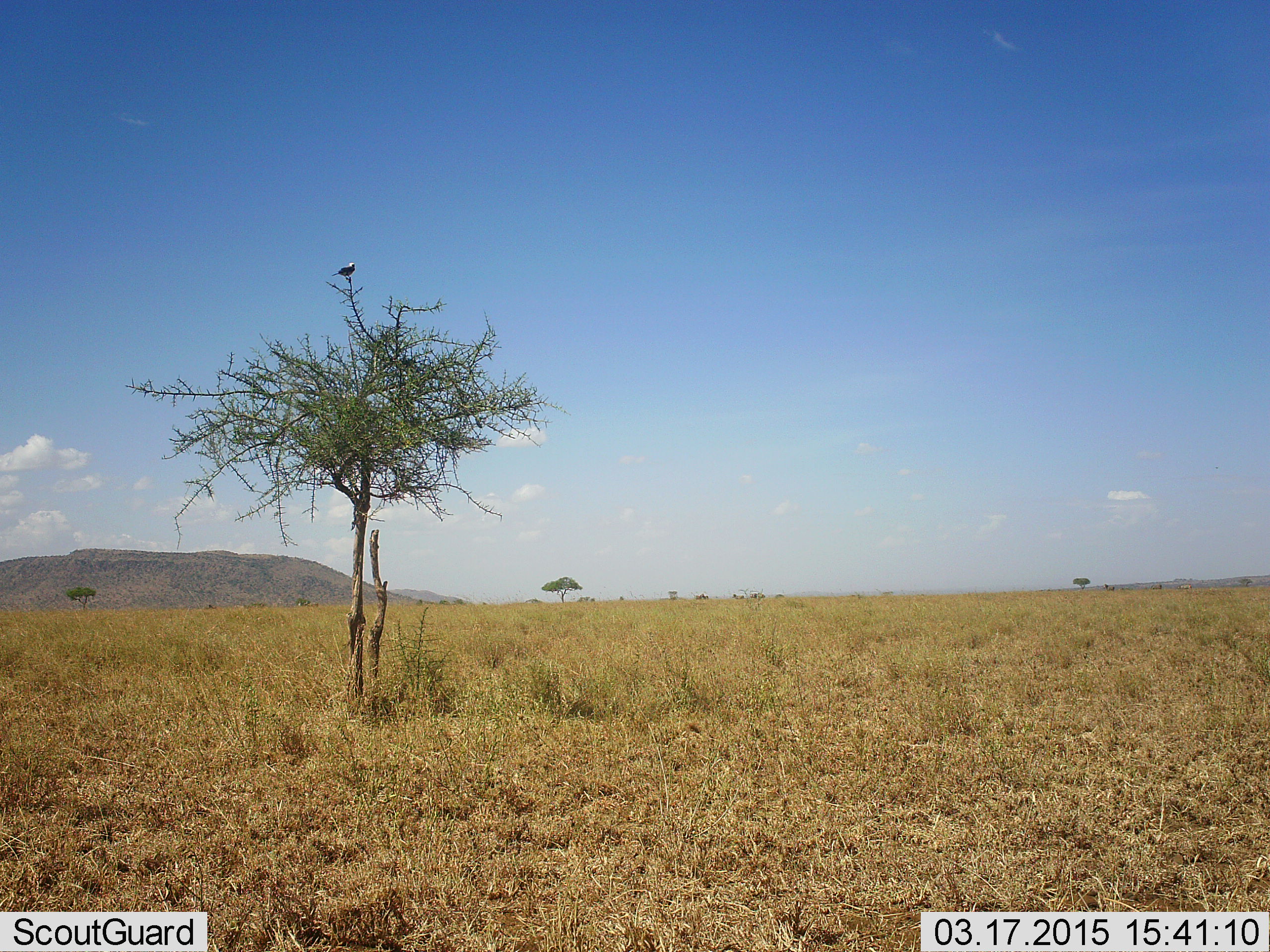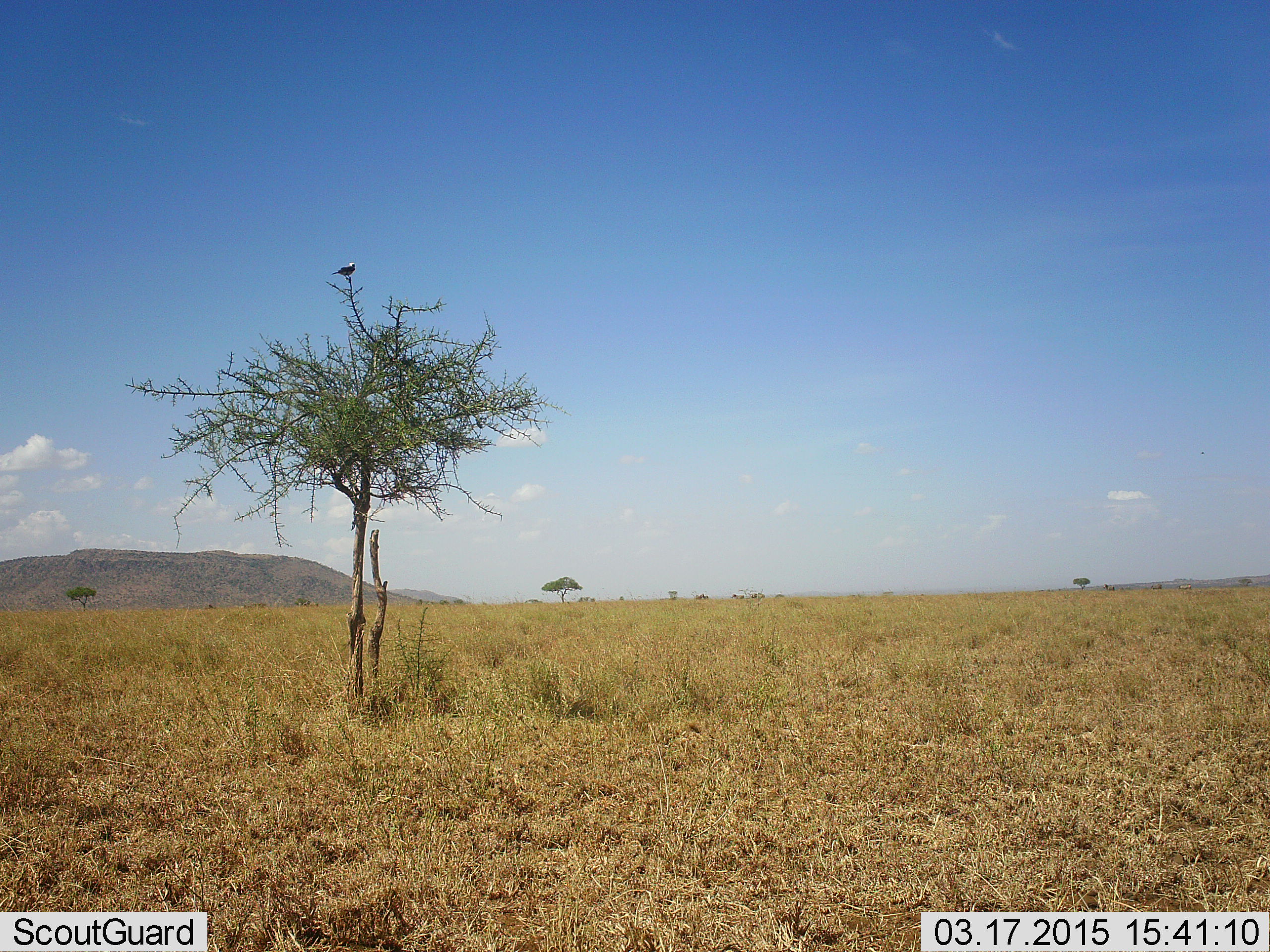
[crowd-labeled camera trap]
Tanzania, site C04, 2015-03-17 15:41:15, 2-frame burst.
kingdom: Animalia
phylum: Chordata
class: Aves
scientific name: Aves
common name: bird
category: otherbird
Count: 1.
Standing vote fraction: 10%.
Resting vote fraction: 90%.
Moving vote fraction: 0%.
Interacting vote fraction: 0%.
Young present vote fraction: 0%.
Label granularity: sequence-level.